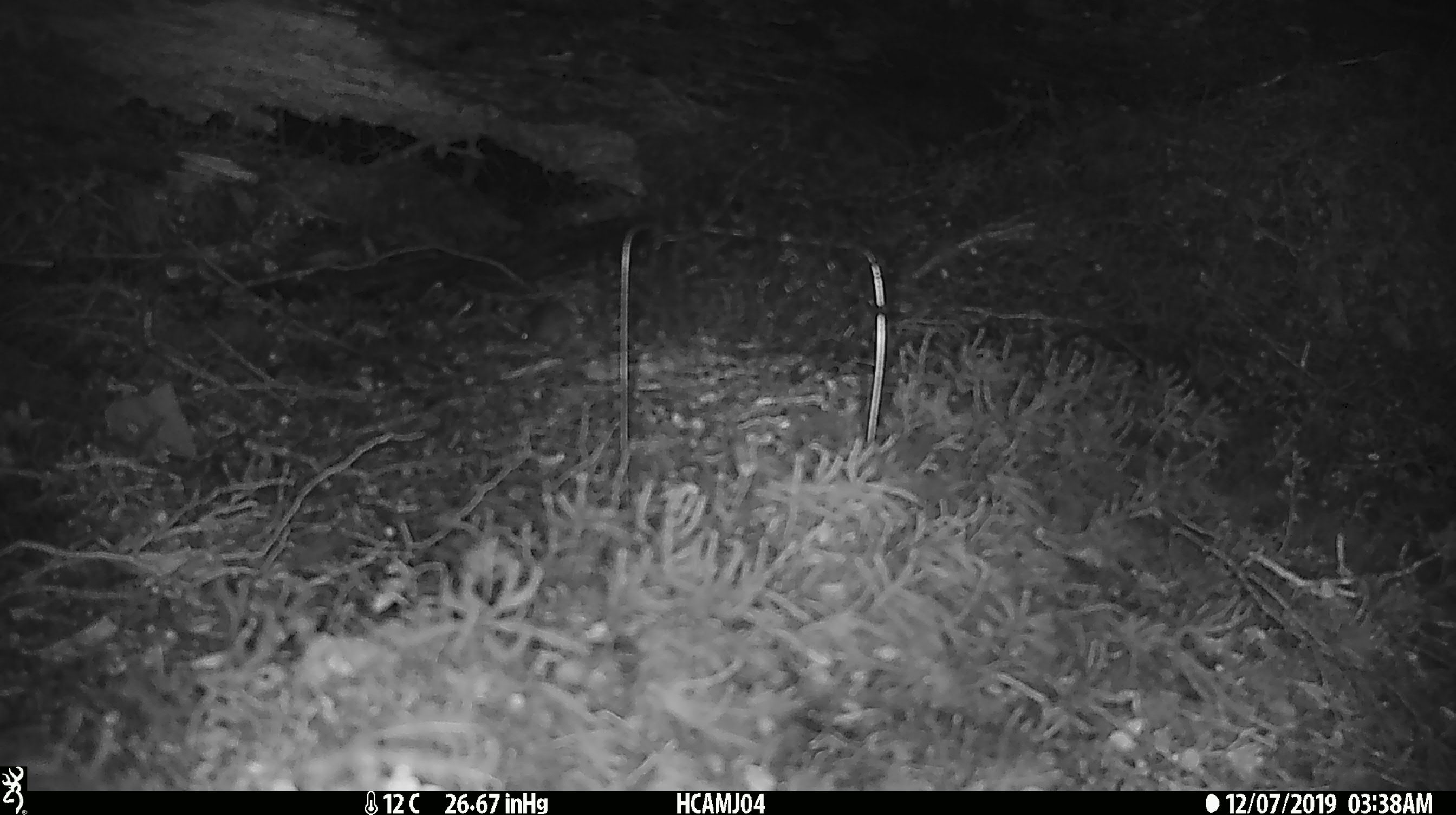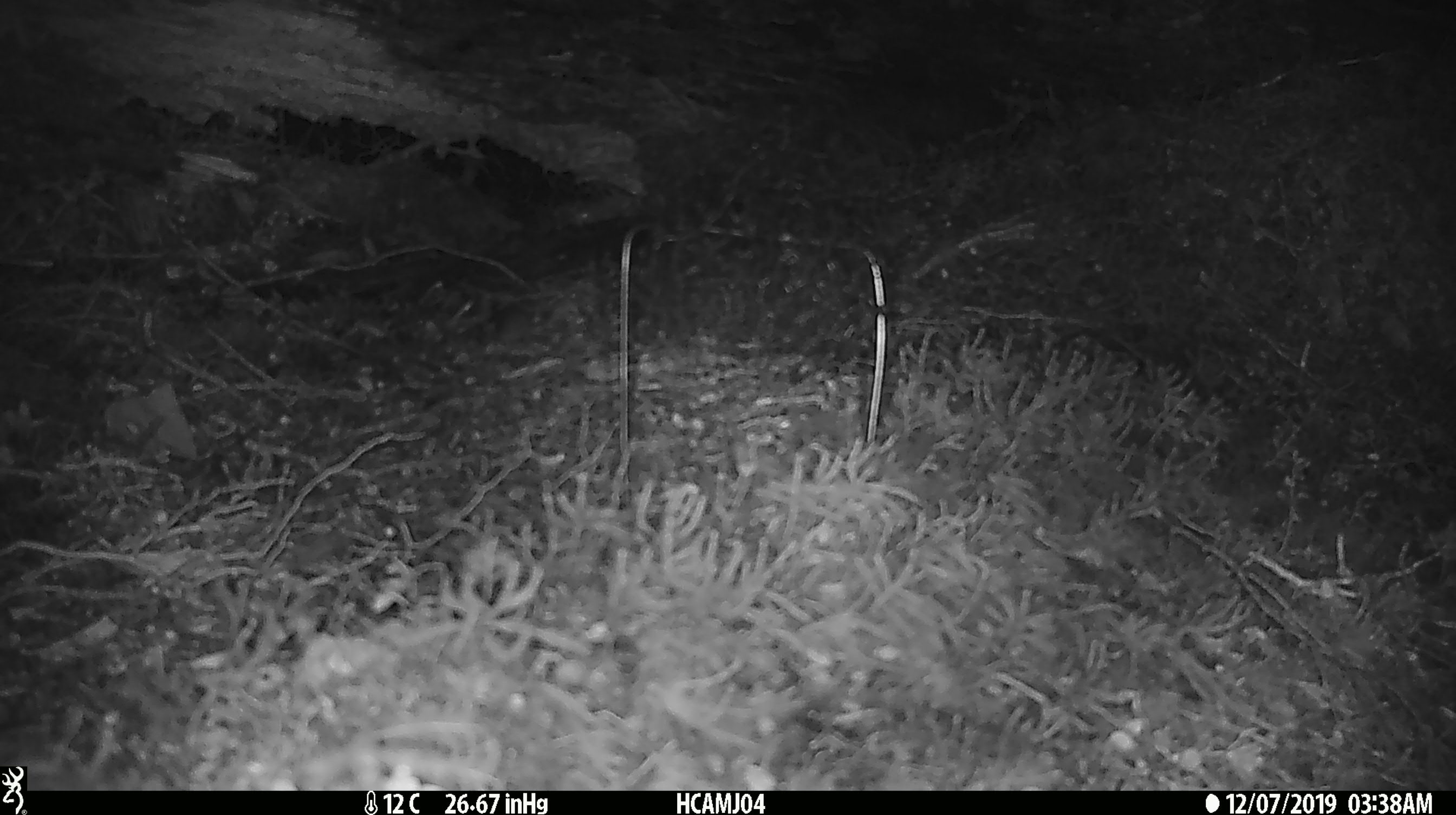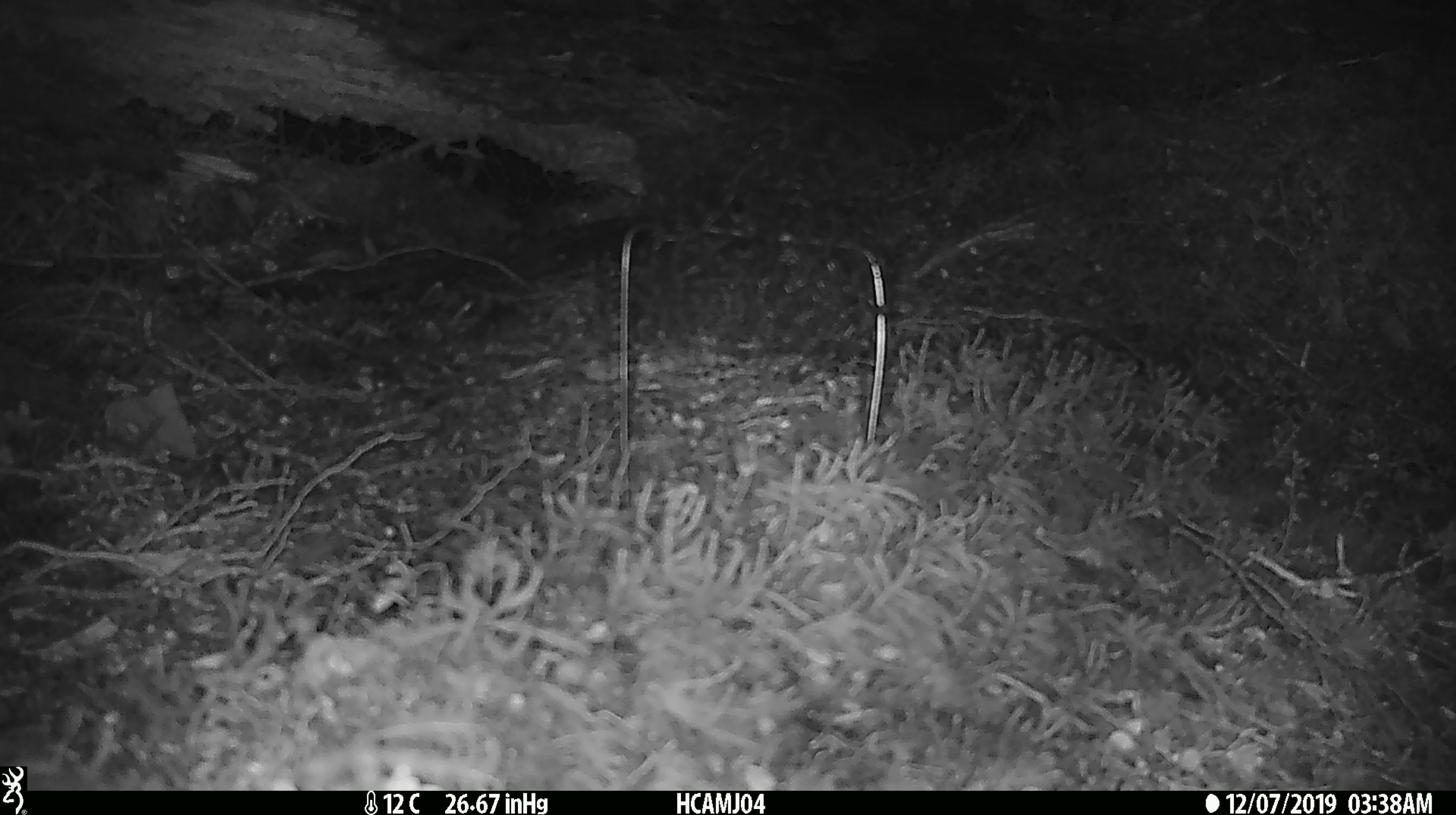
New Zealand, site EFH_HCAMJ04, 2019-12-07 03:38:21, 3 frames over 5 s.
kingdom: Animalia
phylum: Chordata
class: Mammalia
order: Rodentia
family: Muridae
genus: Mus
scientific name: Mus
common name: mouse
Mouse (Mus).